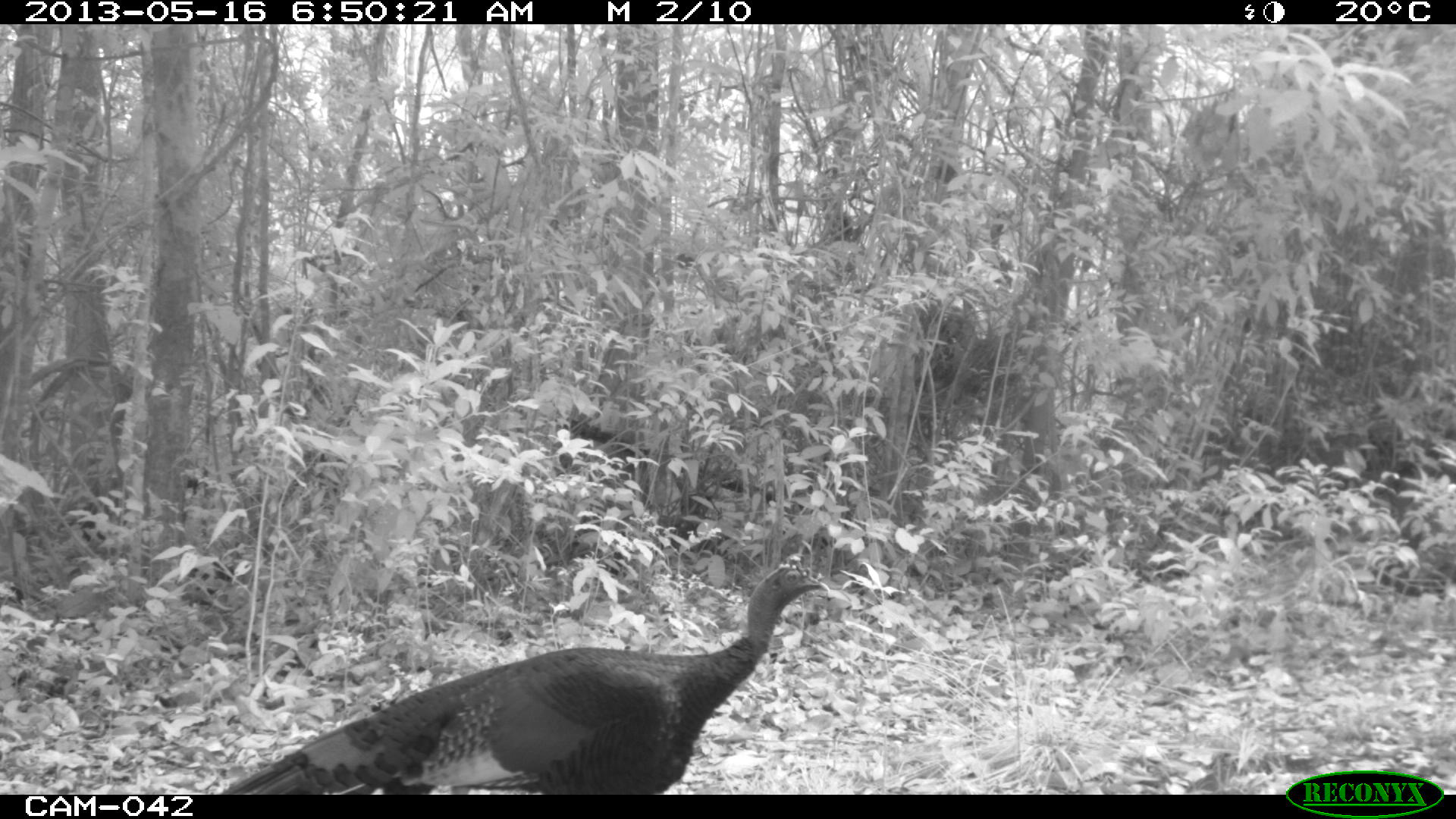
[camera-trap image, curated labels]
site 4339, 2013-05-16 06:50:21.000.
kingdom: Animalia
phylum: Chordata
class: Aves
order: Galliformes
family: Phasianidae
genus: Meleagris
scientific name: Meleagris ocellata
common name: ocellated turkey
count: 1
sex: male